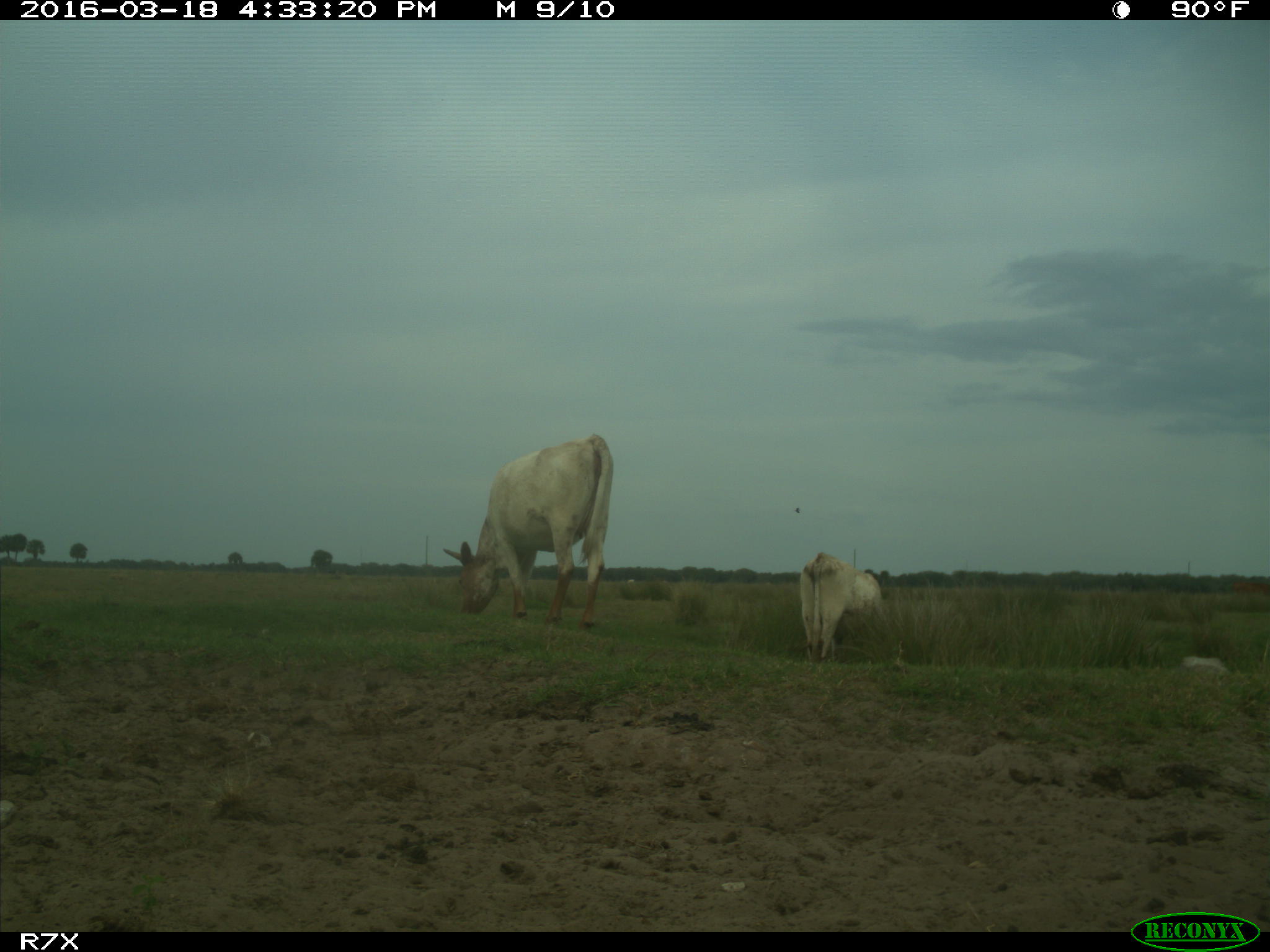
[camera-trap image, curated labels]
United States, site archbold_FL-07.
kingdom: Animalia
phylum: Chordata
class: Mammalia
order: Artiodactyla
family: Bovidae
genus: Bos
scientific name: Bos taurus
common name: domestic cow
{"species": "Bos taurus (domestic cow)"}